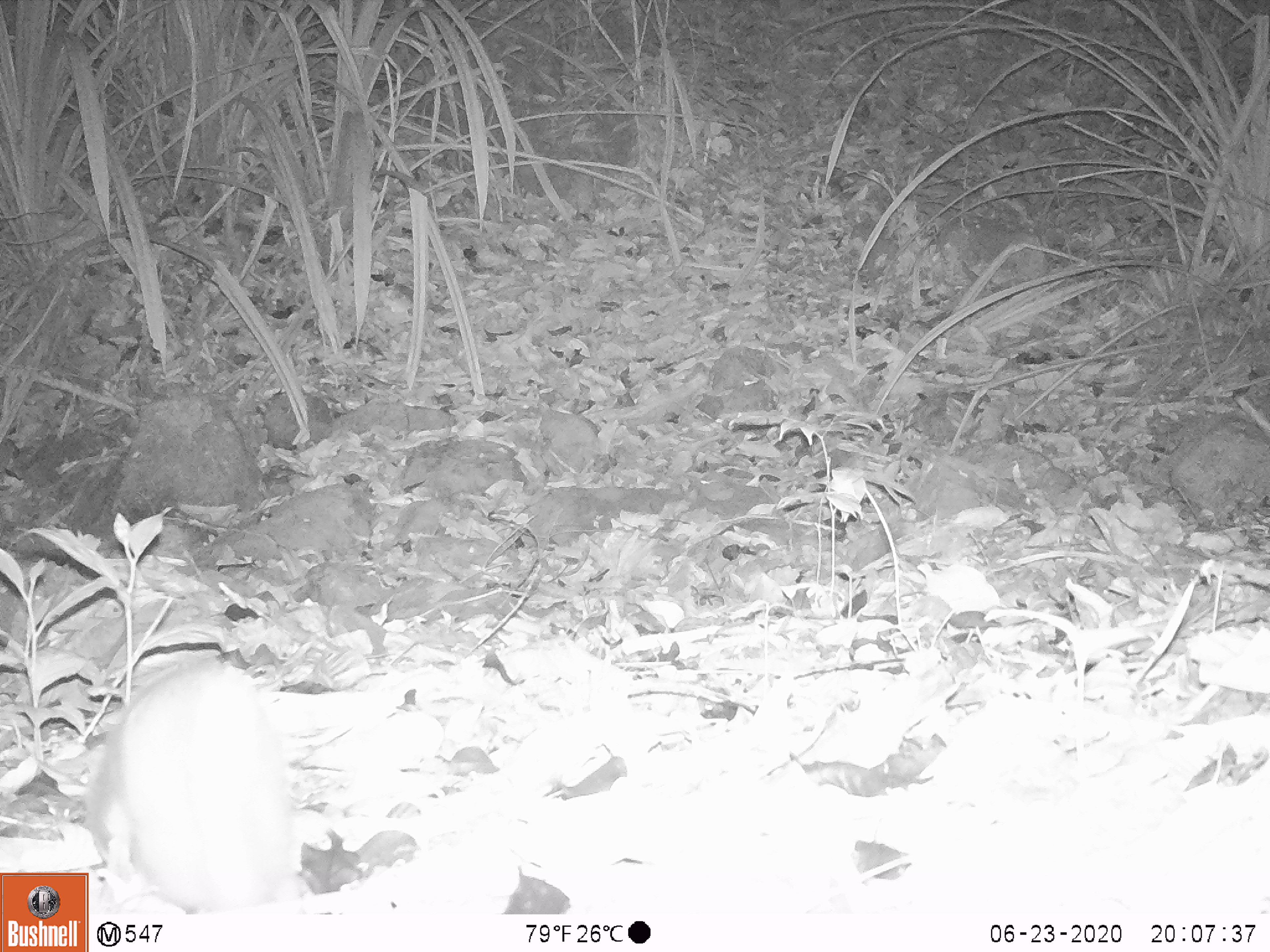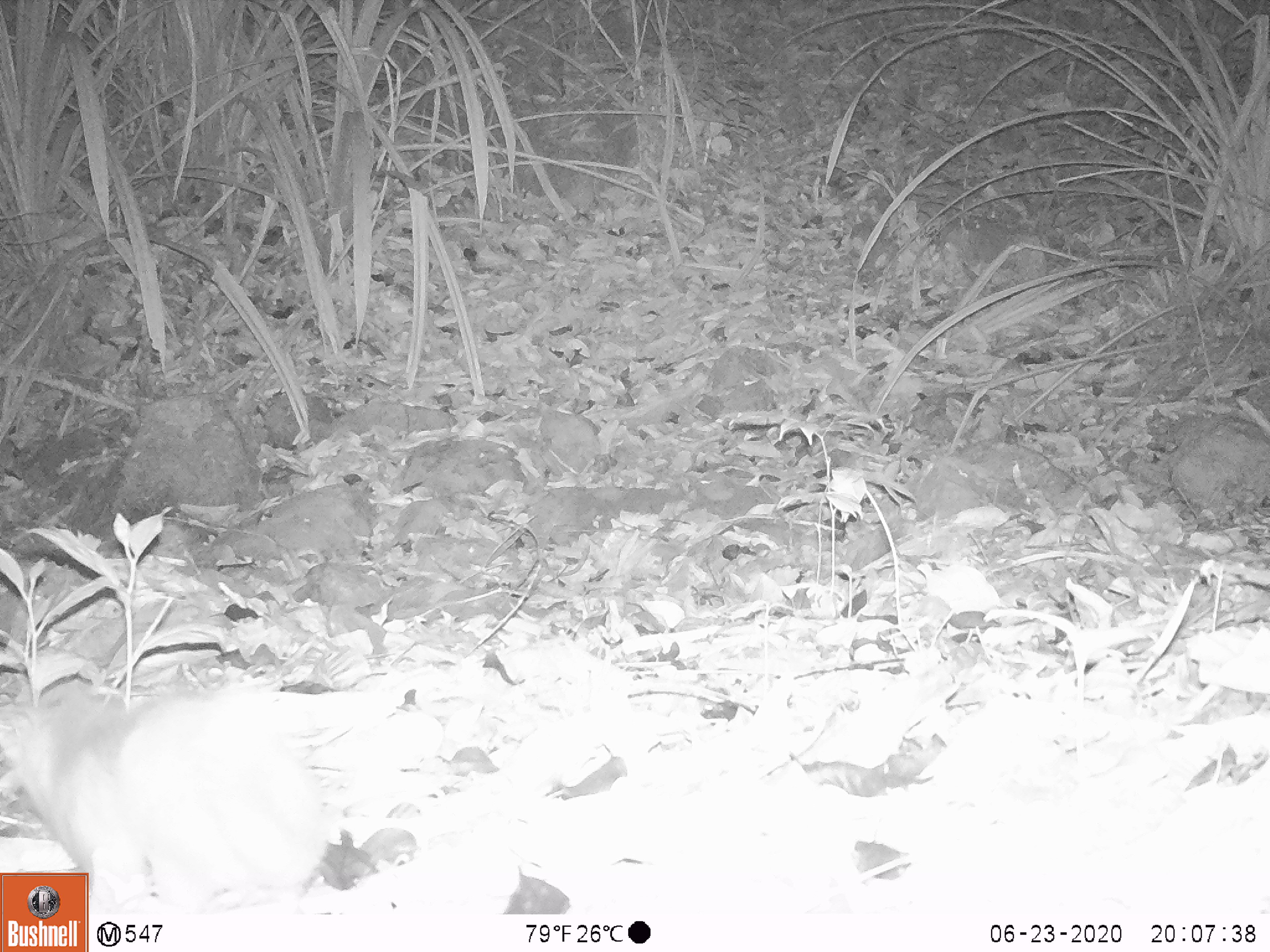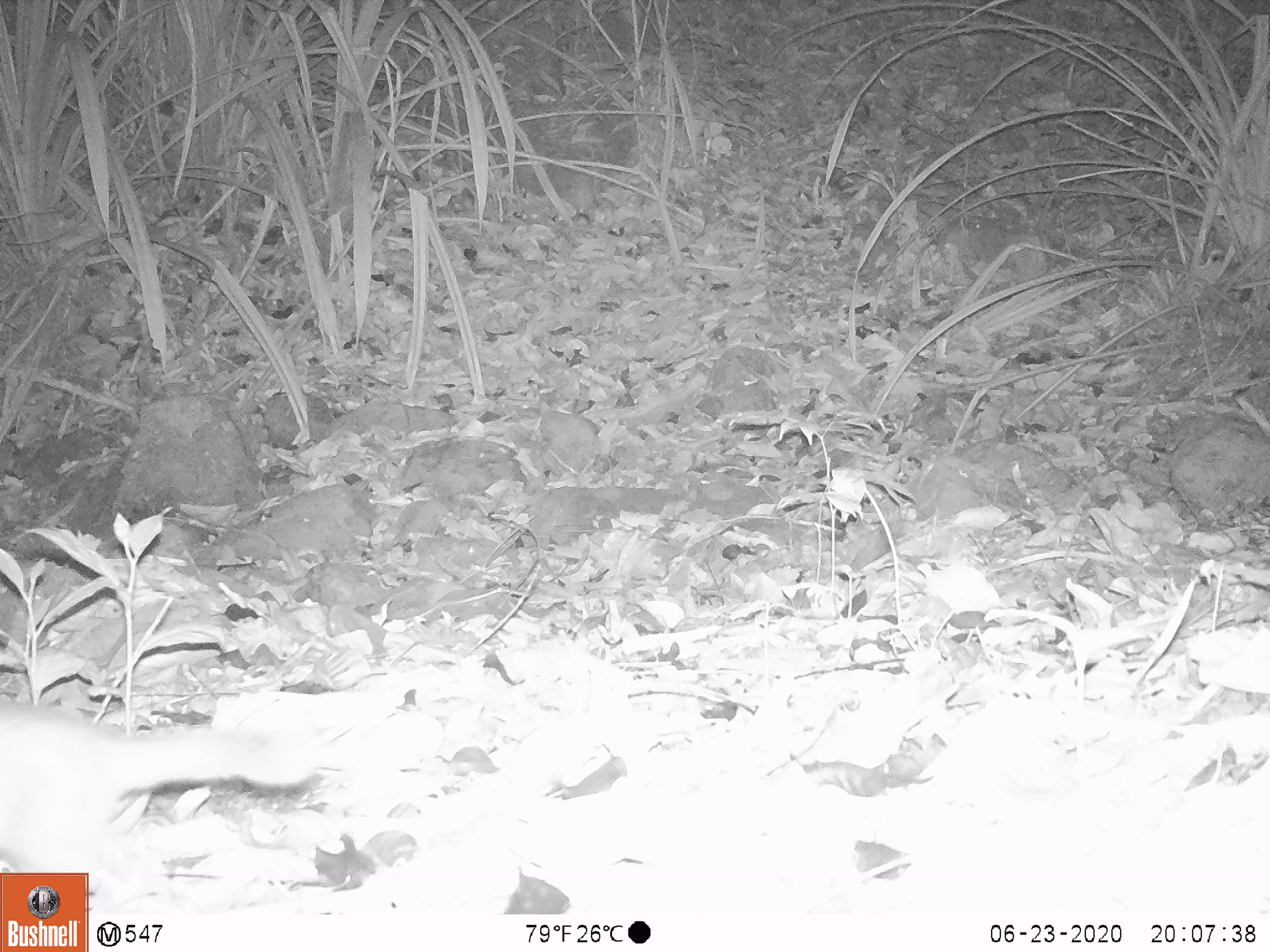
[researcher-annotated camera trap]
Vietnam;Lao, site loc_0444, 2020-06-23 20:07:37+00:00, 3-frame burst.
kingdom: Animalia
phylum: Chordata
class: Mammalia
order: Carnivora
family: Mustelidae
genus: Melogale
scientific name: Melogale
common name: ferret badger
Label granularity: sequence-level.